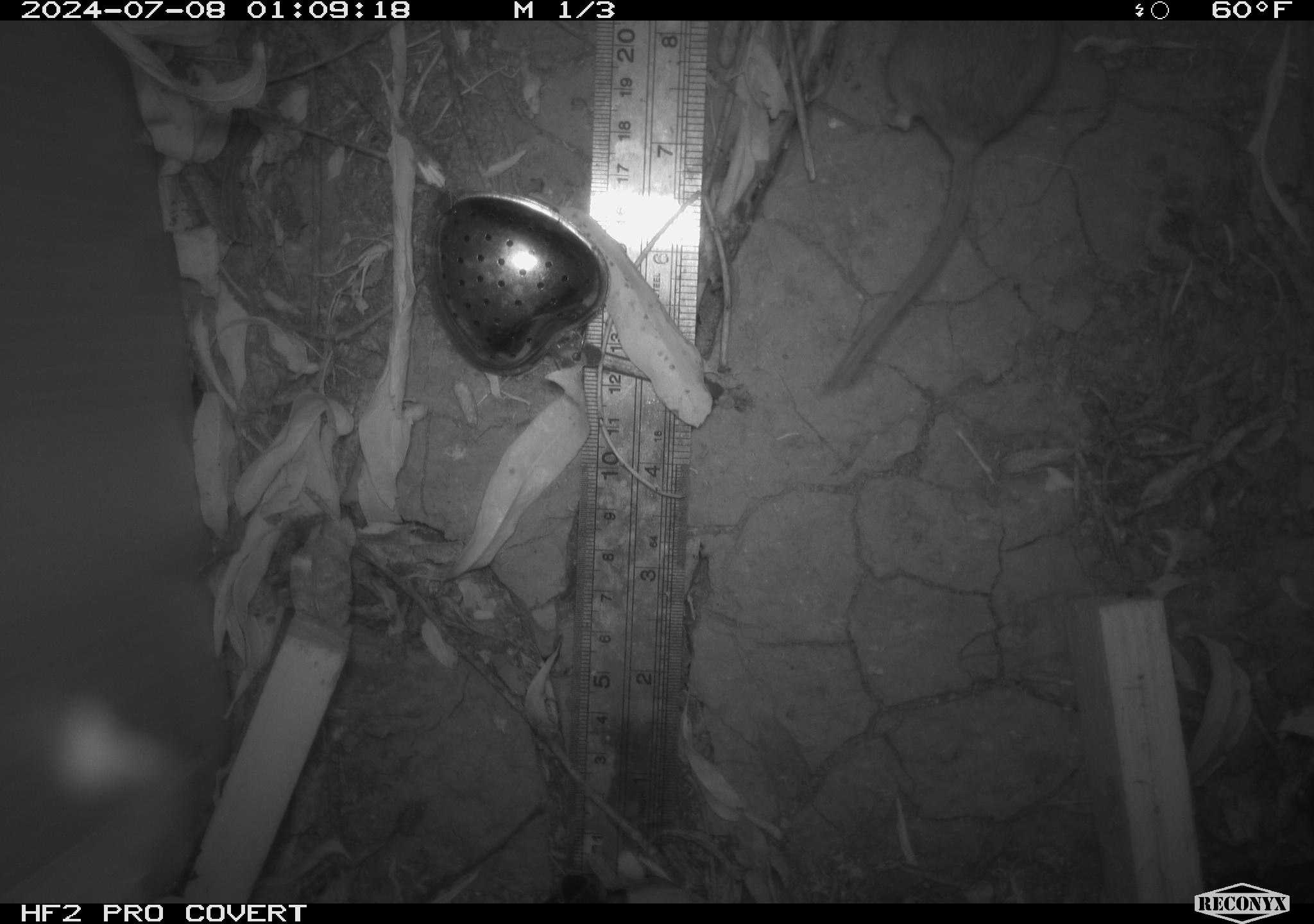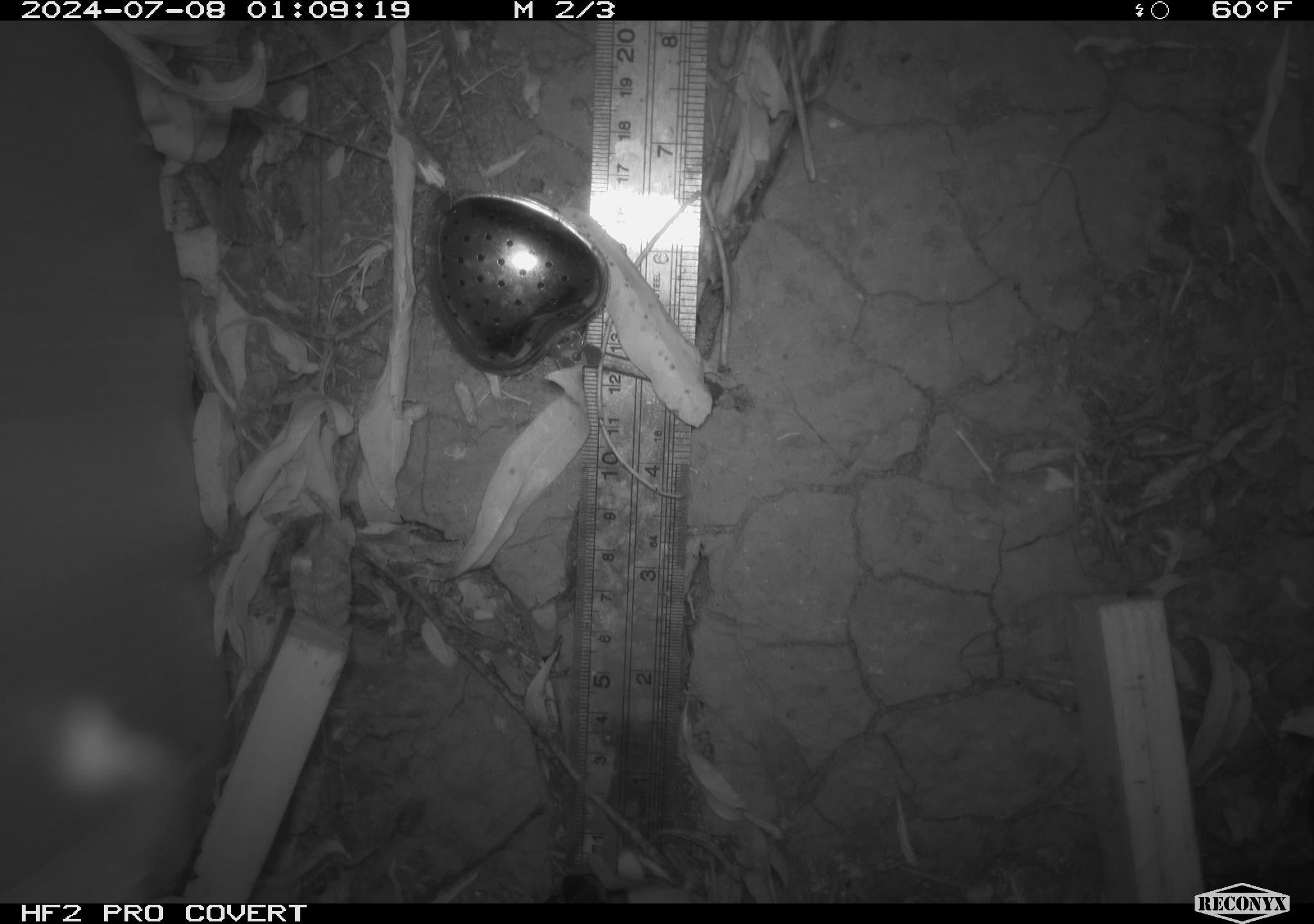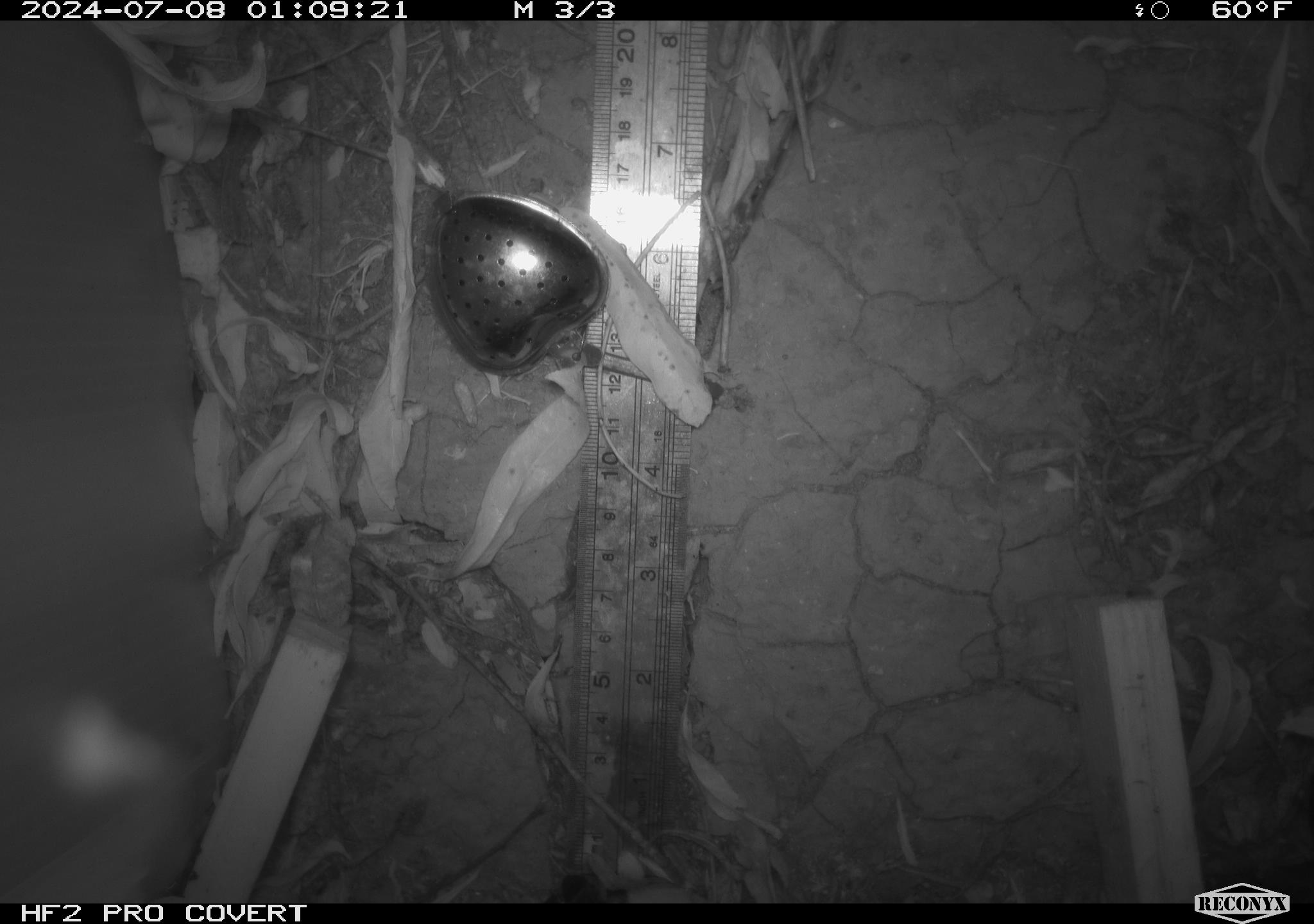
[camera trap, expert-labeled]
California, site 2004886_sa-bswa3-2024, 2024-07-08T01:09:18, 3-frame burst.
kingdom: Animalia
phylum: Chordata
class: Mammalia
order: Rodentia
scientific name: Rodentia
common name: mouse species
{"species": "mouse species (Rodentia)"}